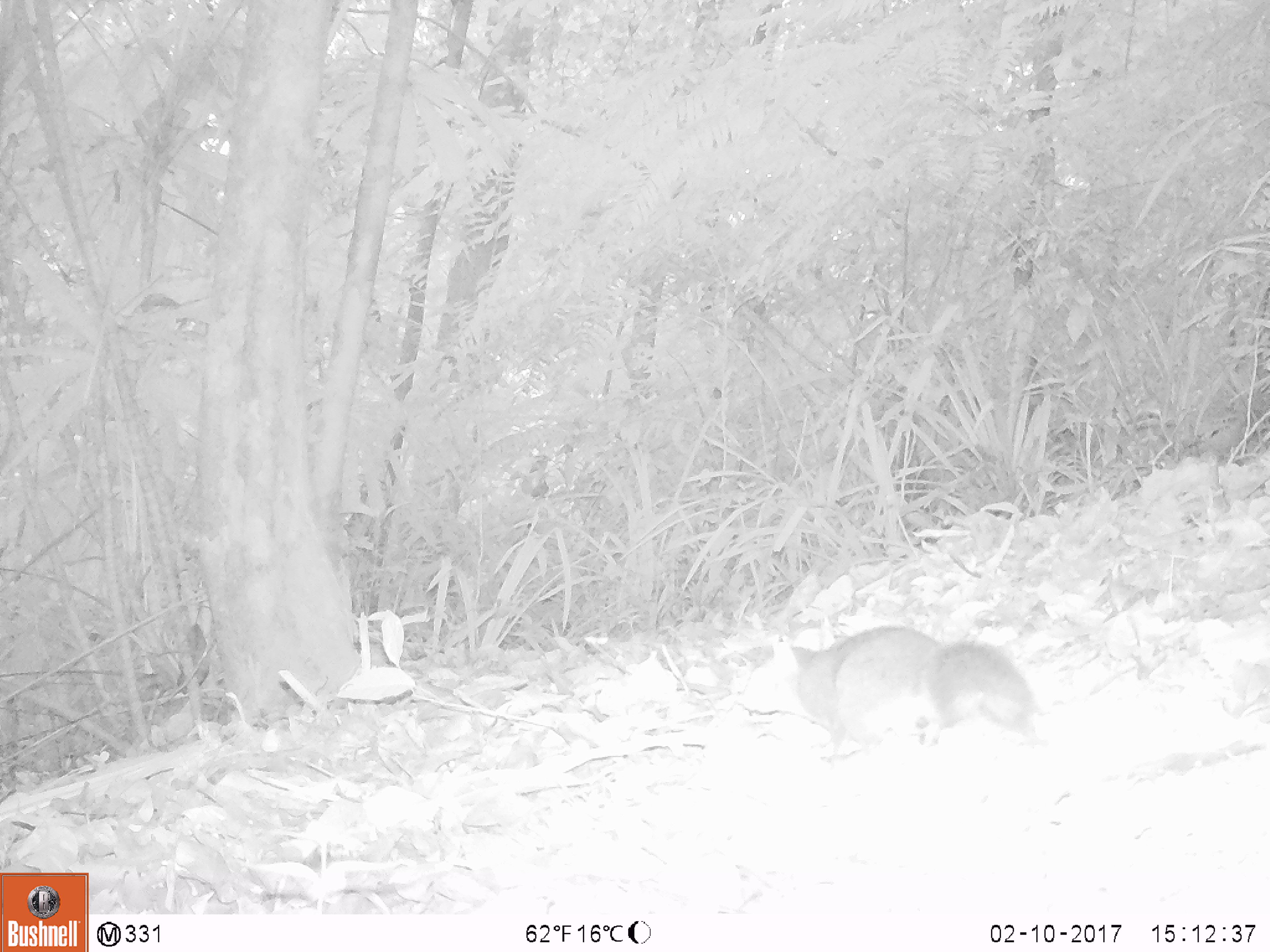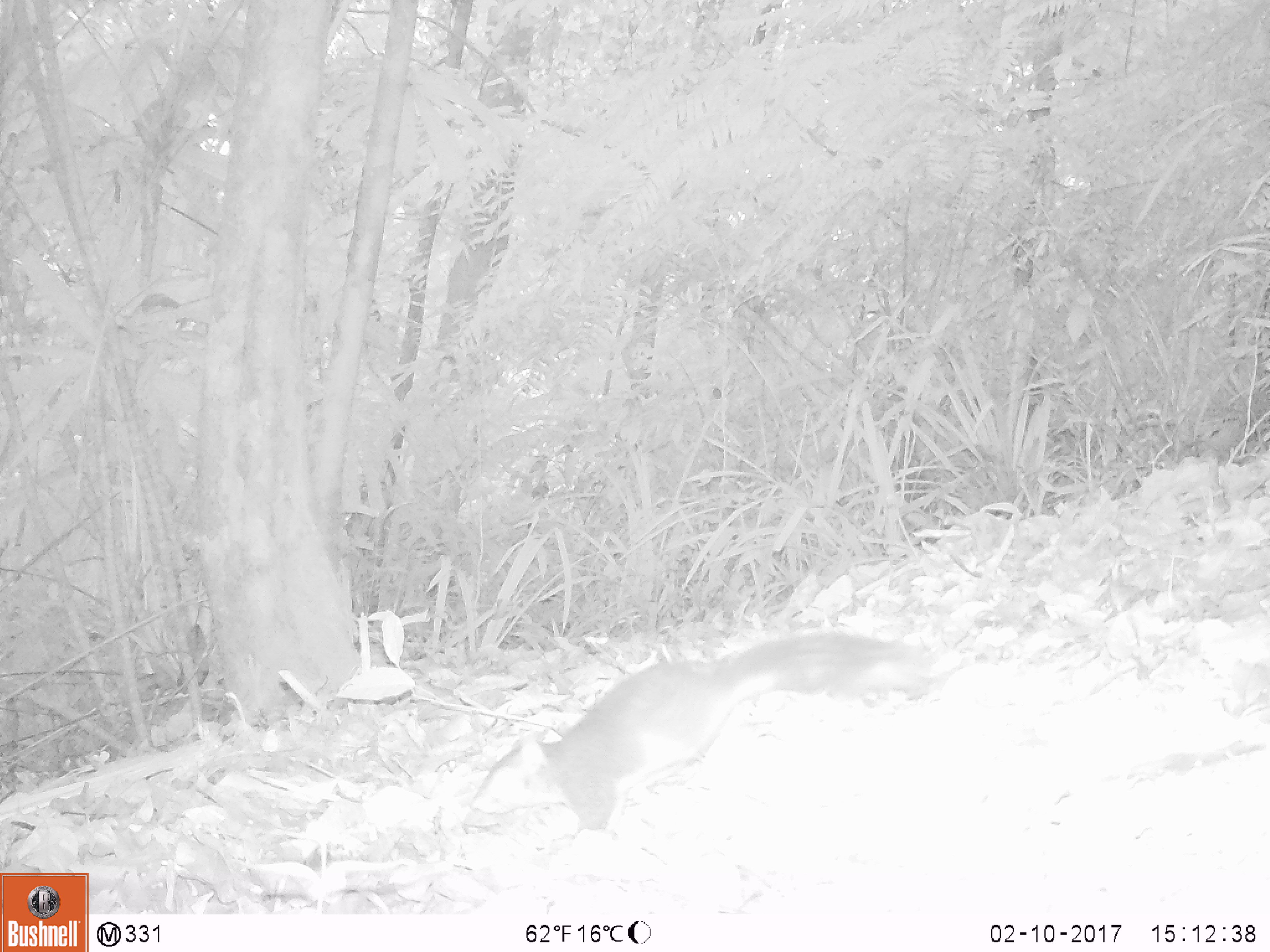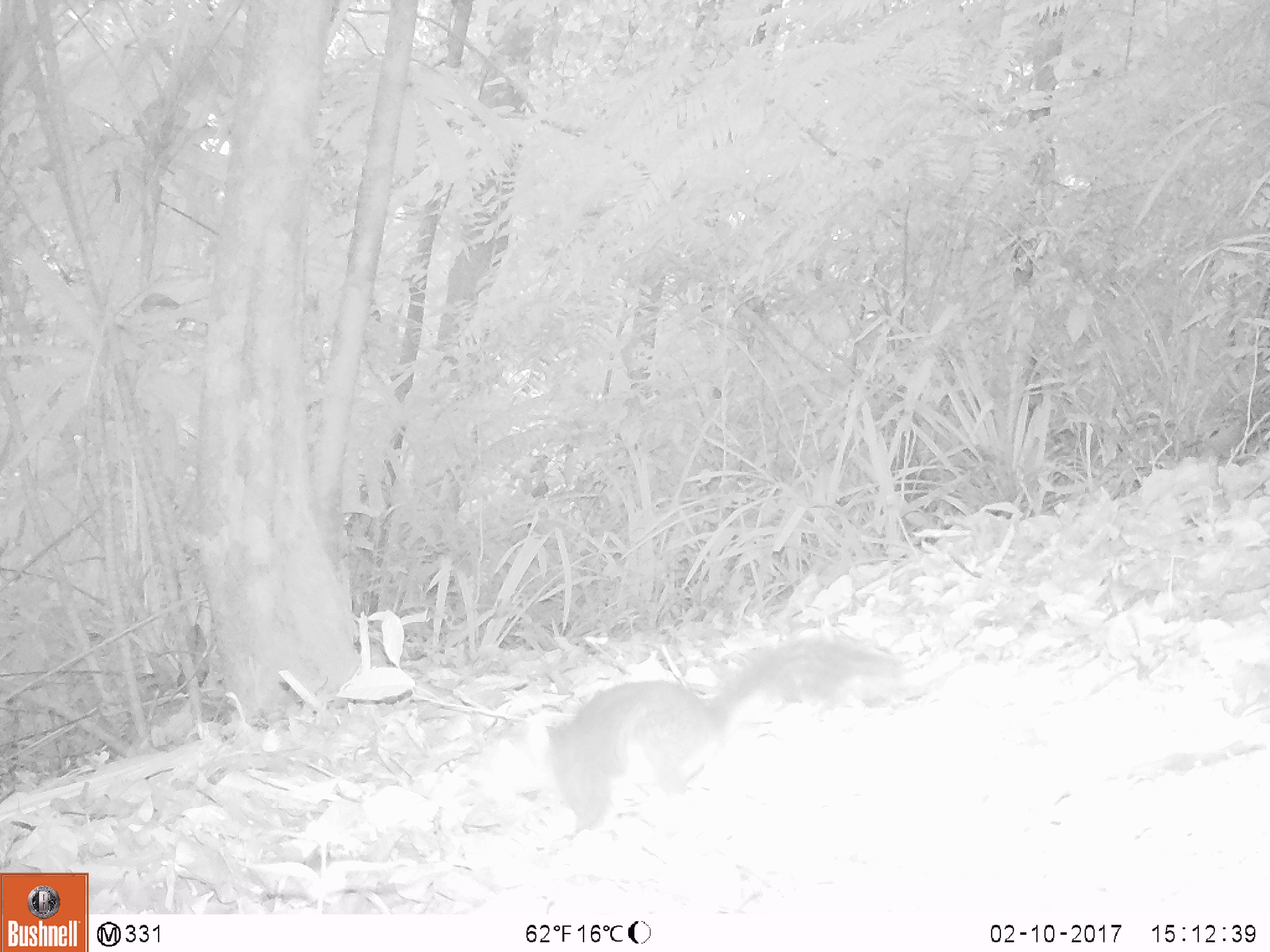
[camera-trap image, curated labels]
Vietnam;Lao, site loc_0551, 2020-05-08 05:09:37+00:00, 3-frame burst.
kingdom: Animalia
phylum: Chordata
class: Mammalia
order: Rodentia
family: Sciuridae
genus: Dremomys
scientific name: Dremomys rufigenis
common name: red-cheeked squirrel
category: red cheeked squirrel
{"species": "red cheeked squirrel (red-cheeked squirrel) (Dremomys rufigenis)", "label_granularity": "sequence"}